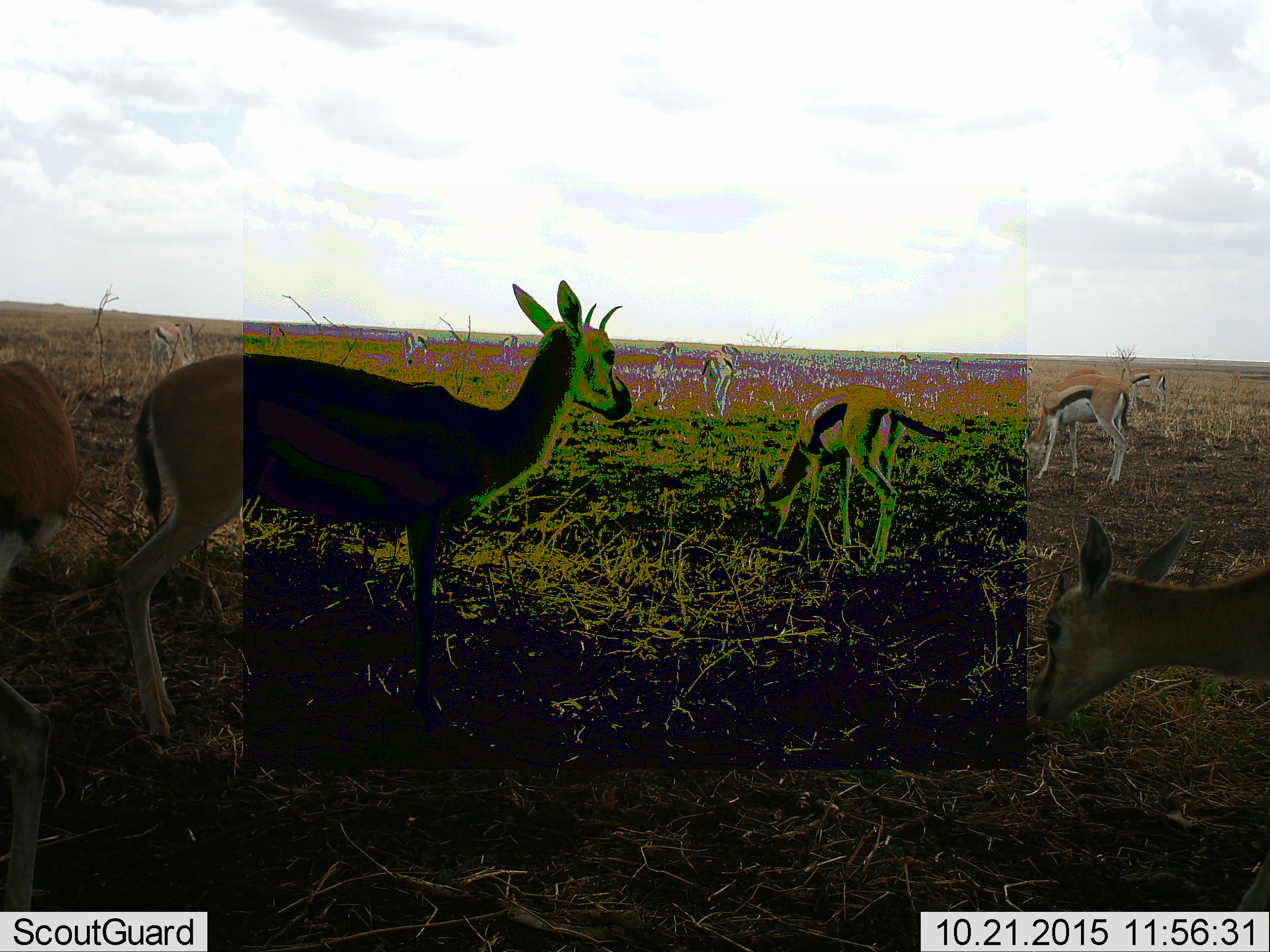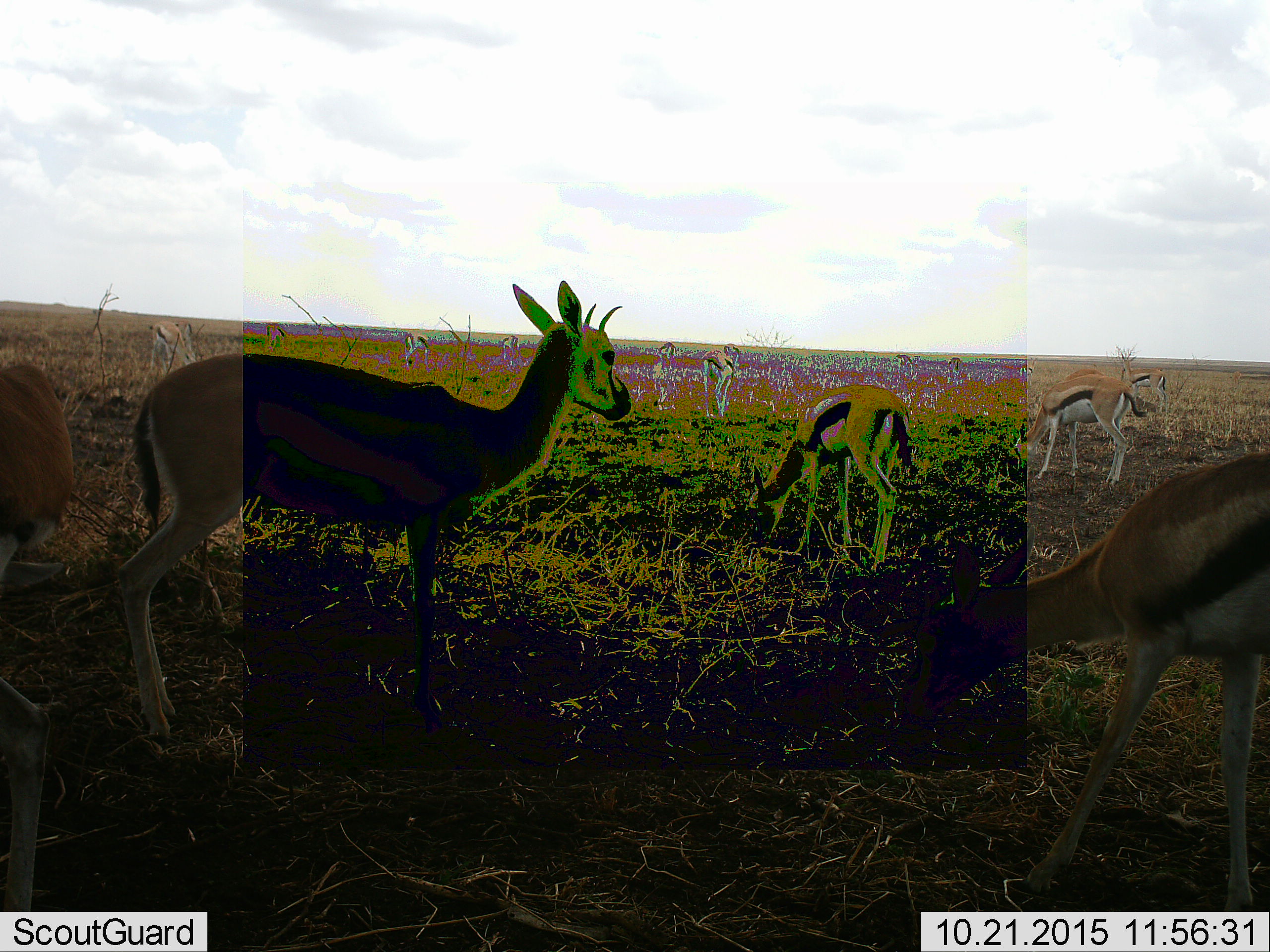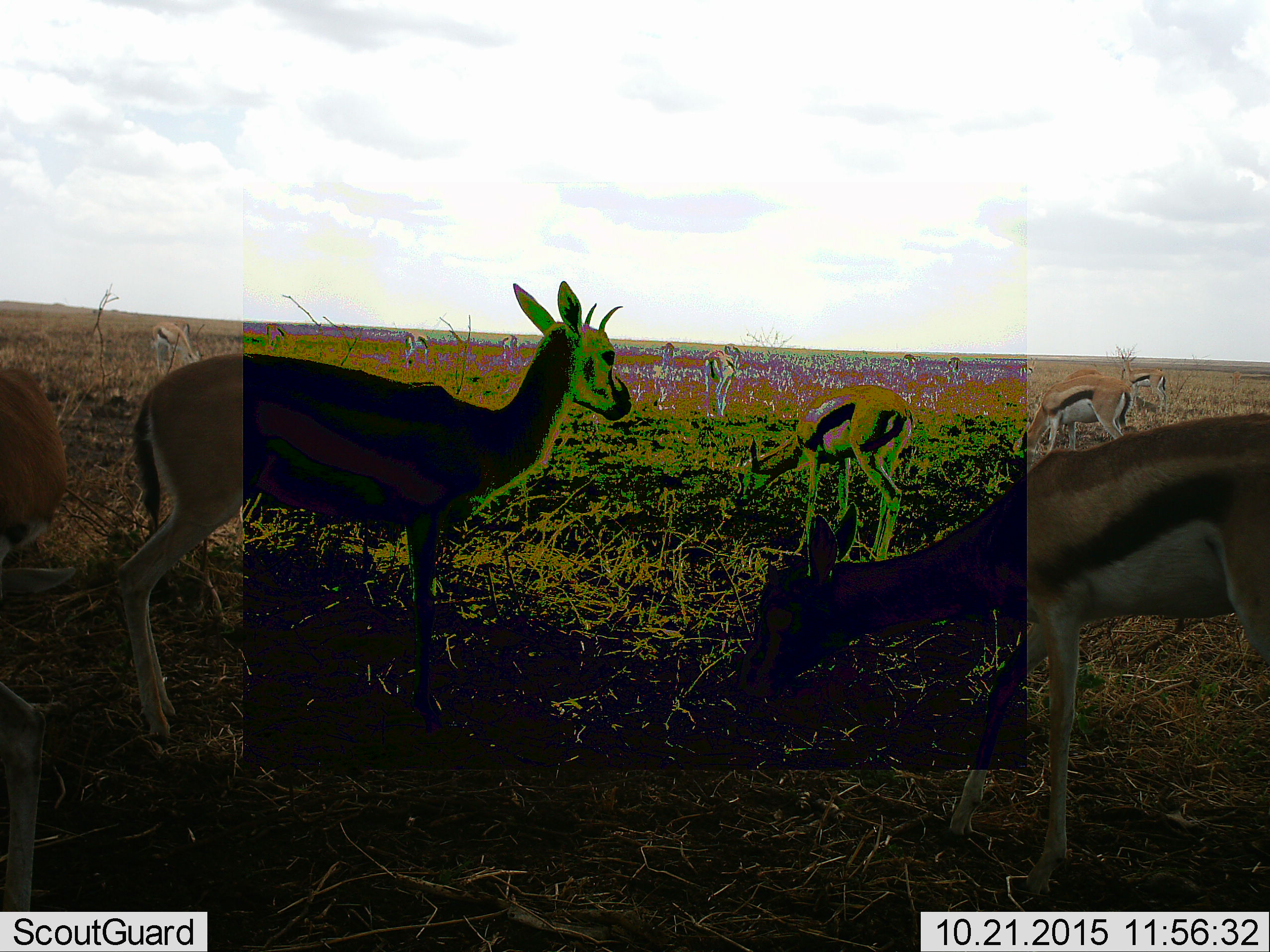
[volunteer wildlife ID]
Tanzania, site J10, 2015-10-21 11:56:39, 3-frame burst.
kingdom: Animalia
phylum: Chordata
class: Mammalia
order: Artiodactyla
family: Bovidae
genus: Eudorcas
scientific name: Eudorcas thomsonii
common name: thomson's gazelle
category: gazellethomsons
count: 11-50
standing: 88%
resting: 12%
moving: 50%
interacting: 0%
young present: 12%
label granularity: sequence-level